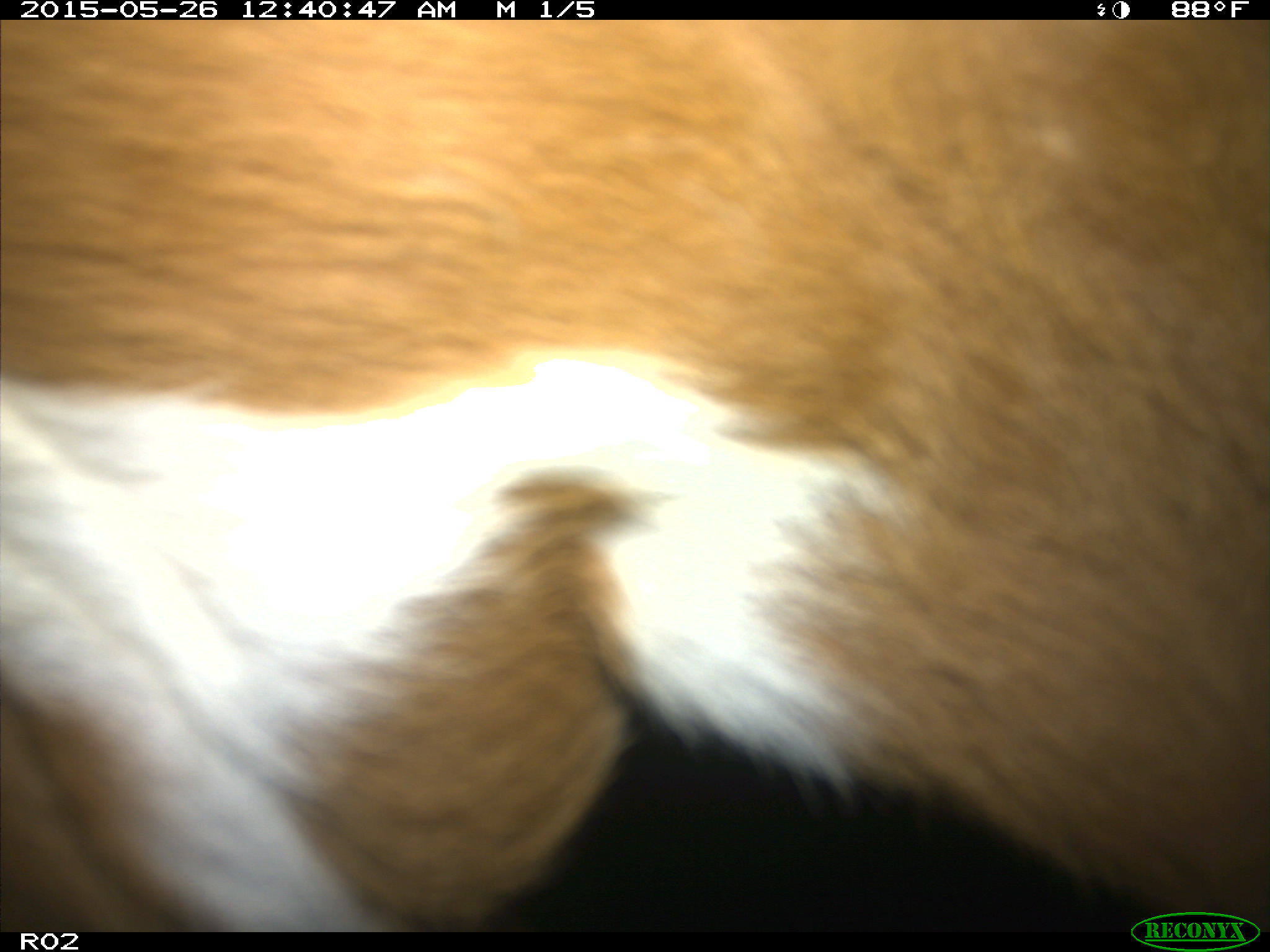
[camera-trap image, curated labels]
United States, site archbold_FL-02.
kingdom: Animalia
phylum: Chordata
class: Mammalia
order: Artiodactyla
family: Bovidae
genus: Bos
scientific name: Bos taurus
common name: domestic cow